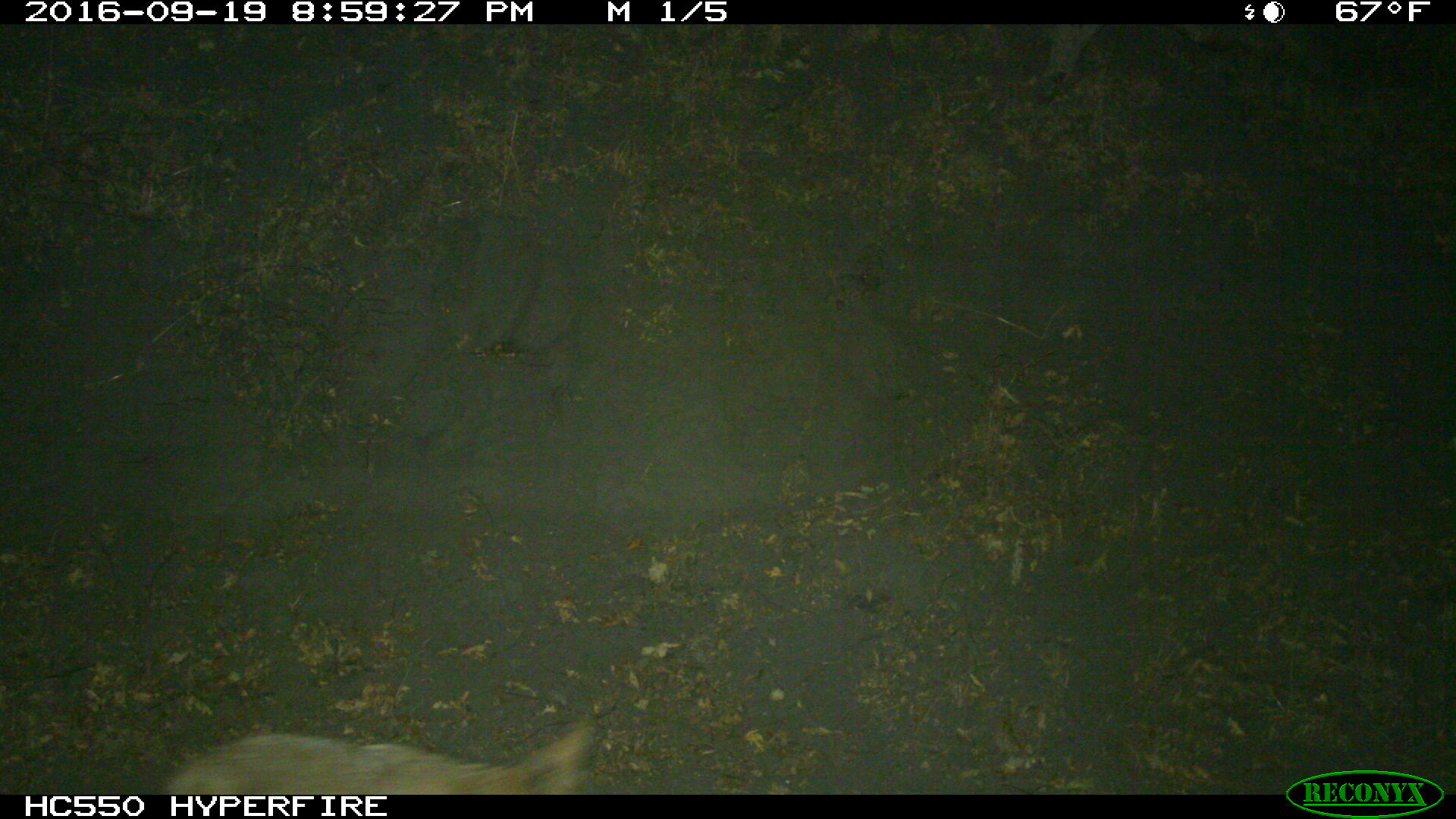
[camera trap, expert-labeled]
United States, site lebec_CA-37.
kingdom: Animalia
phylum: Chordata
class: Mammalia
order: Carnivora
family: Canidae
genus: Canis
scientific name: Canis latrans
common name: coyote